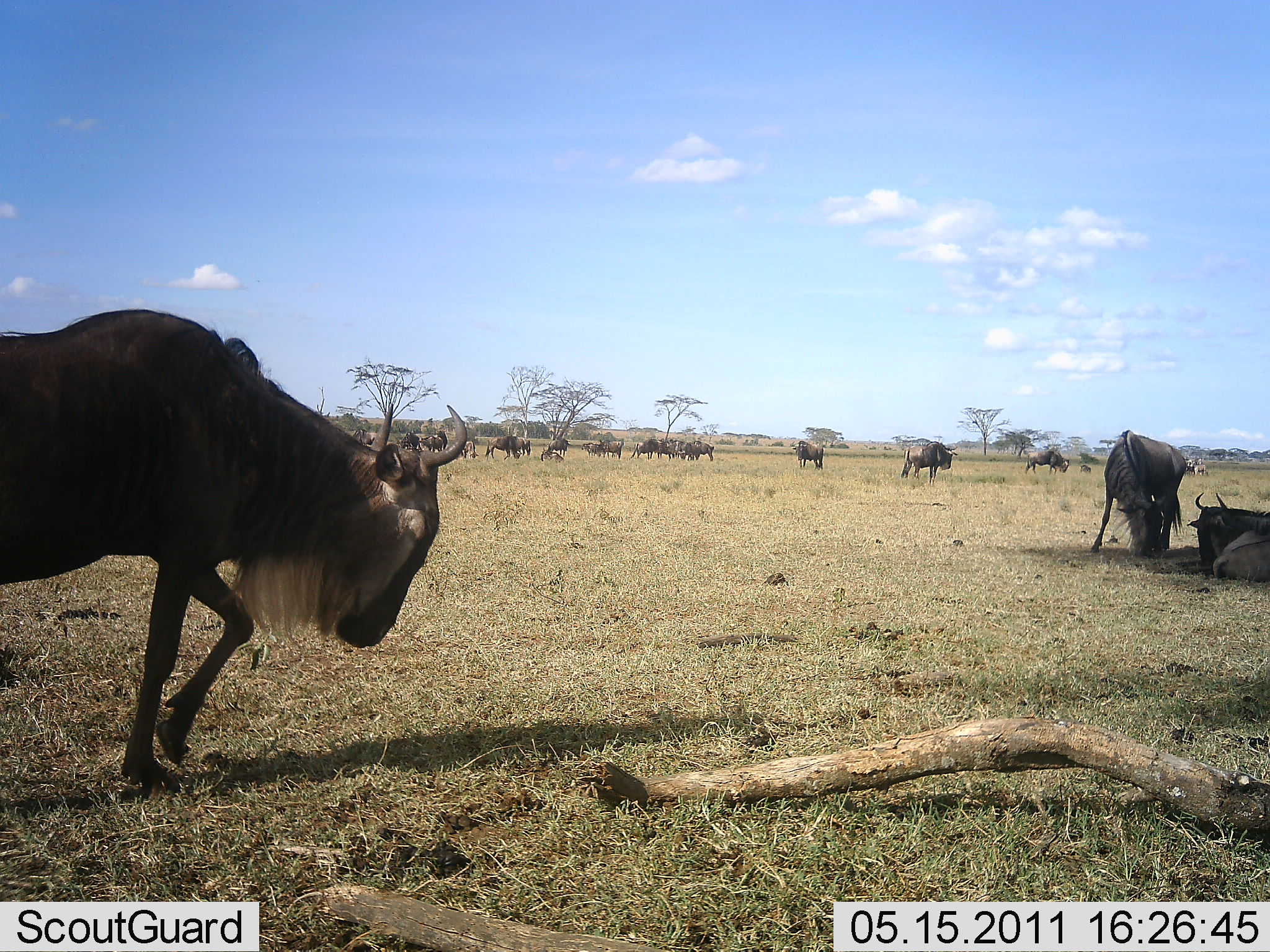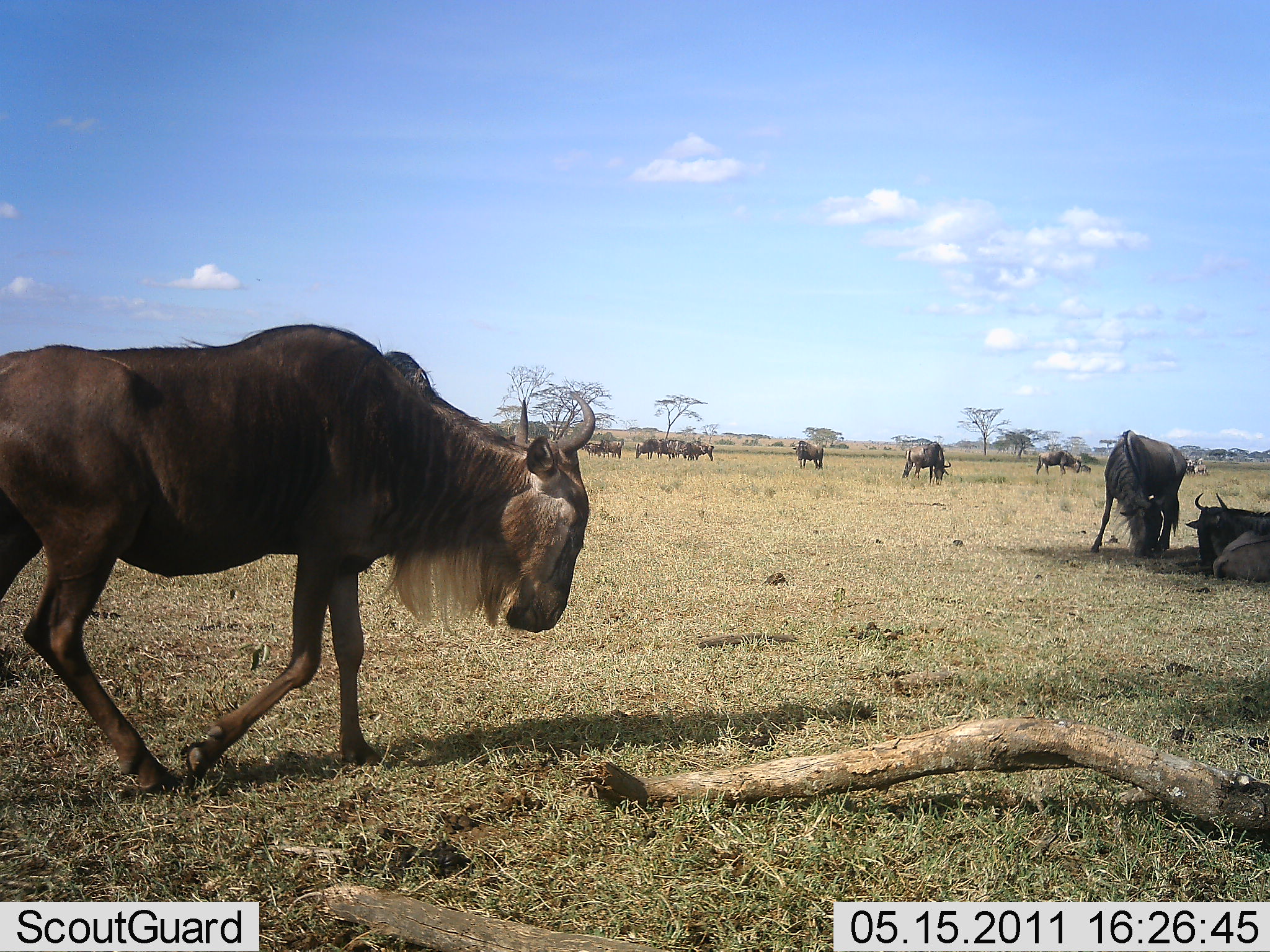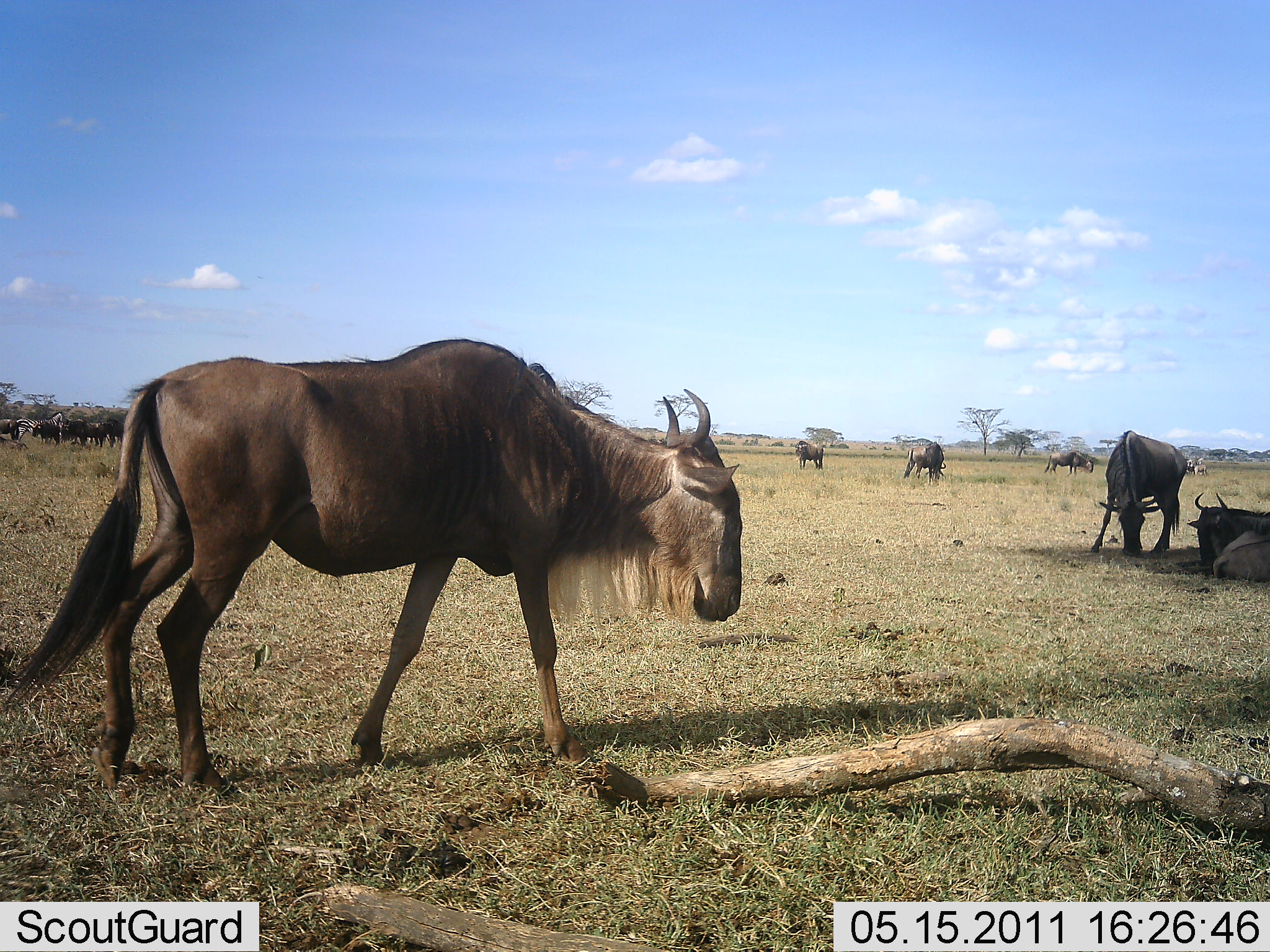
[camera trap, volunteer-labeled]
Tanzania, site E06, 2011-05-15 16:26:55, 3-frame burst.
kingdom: Animalia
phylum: Chordata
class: Mammalia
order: Artiodactyla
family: Bovidae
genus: Connochaetes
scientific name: Connochaetes taurinus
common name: blue wildebeest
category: wildebeest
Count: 11-50.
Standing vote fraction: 54%.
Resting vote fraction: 62%.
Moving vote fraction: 69%.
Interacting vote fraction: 15%.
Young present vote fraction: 0%.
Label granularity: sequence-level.